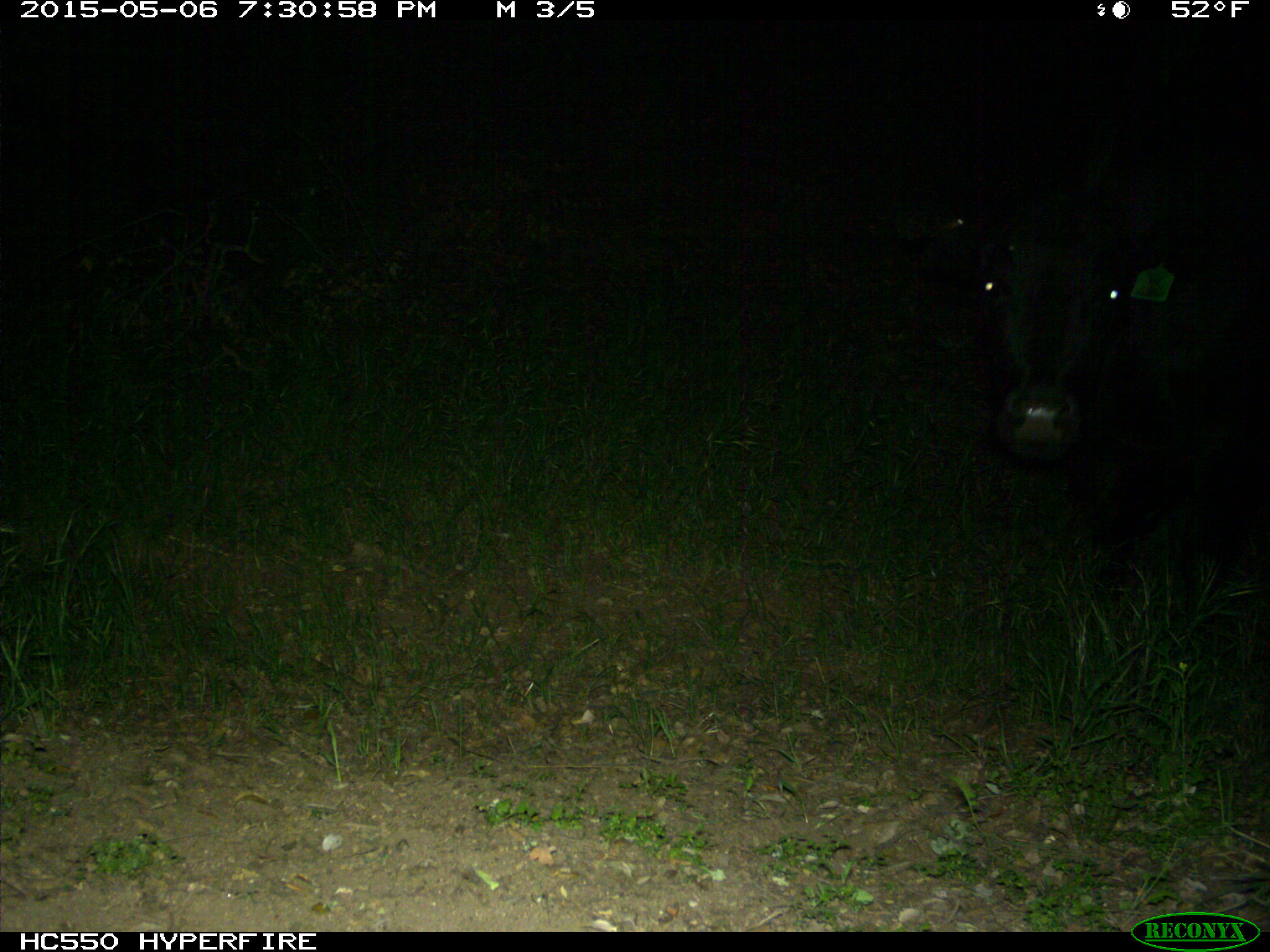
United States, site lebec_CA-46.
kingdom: Animalia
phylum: Chordata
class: Mammalia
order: Artiodactyla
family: Bovidae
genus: Bos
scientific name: Bos taurus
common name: domestic cow